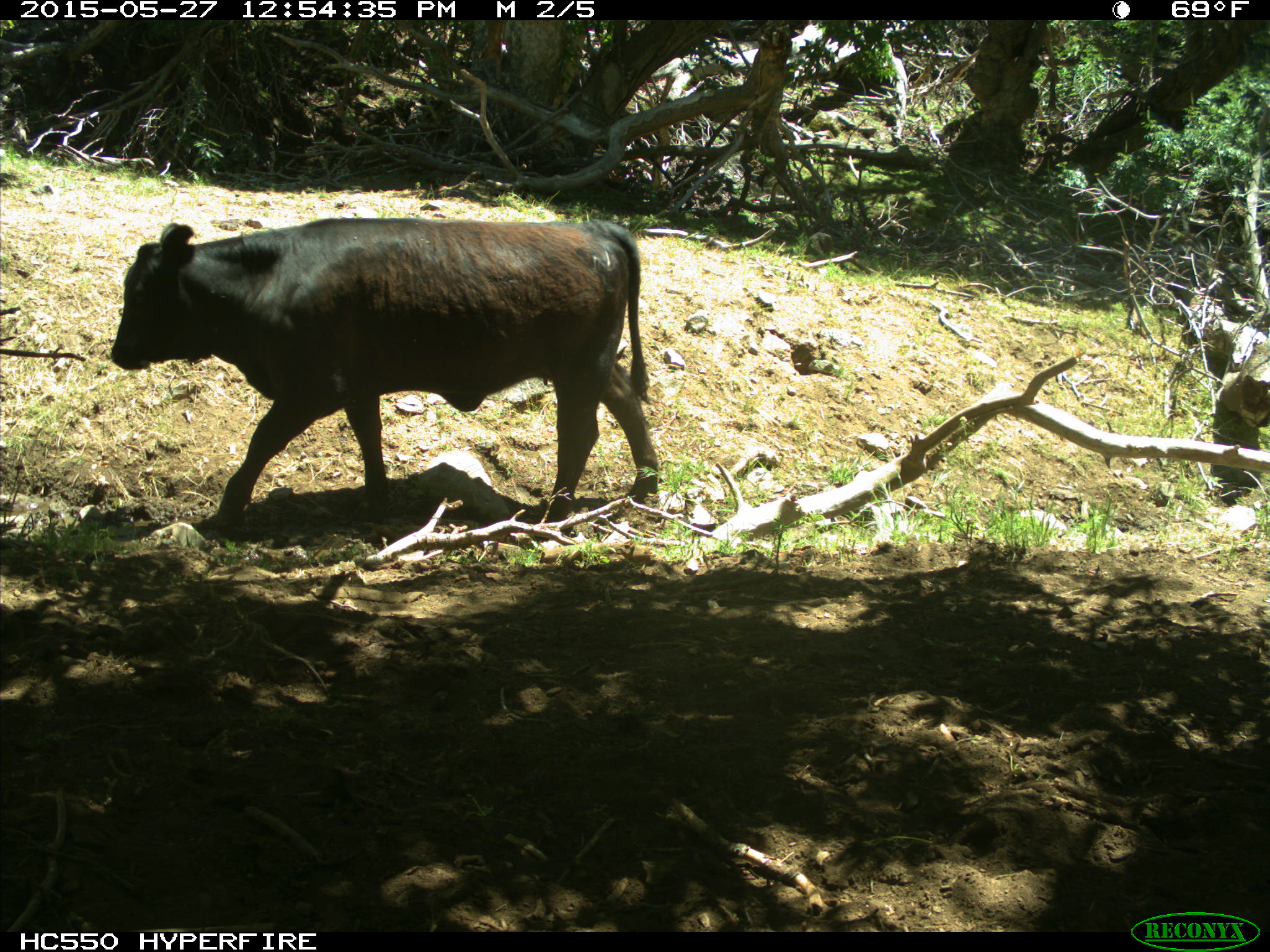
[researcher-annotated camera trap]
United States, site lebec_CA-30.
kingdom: Animalia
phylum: Chordata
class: Mammalia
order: Artiodactyla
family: Bovidae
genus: Bos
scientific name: Bos taurus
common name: domestic cow